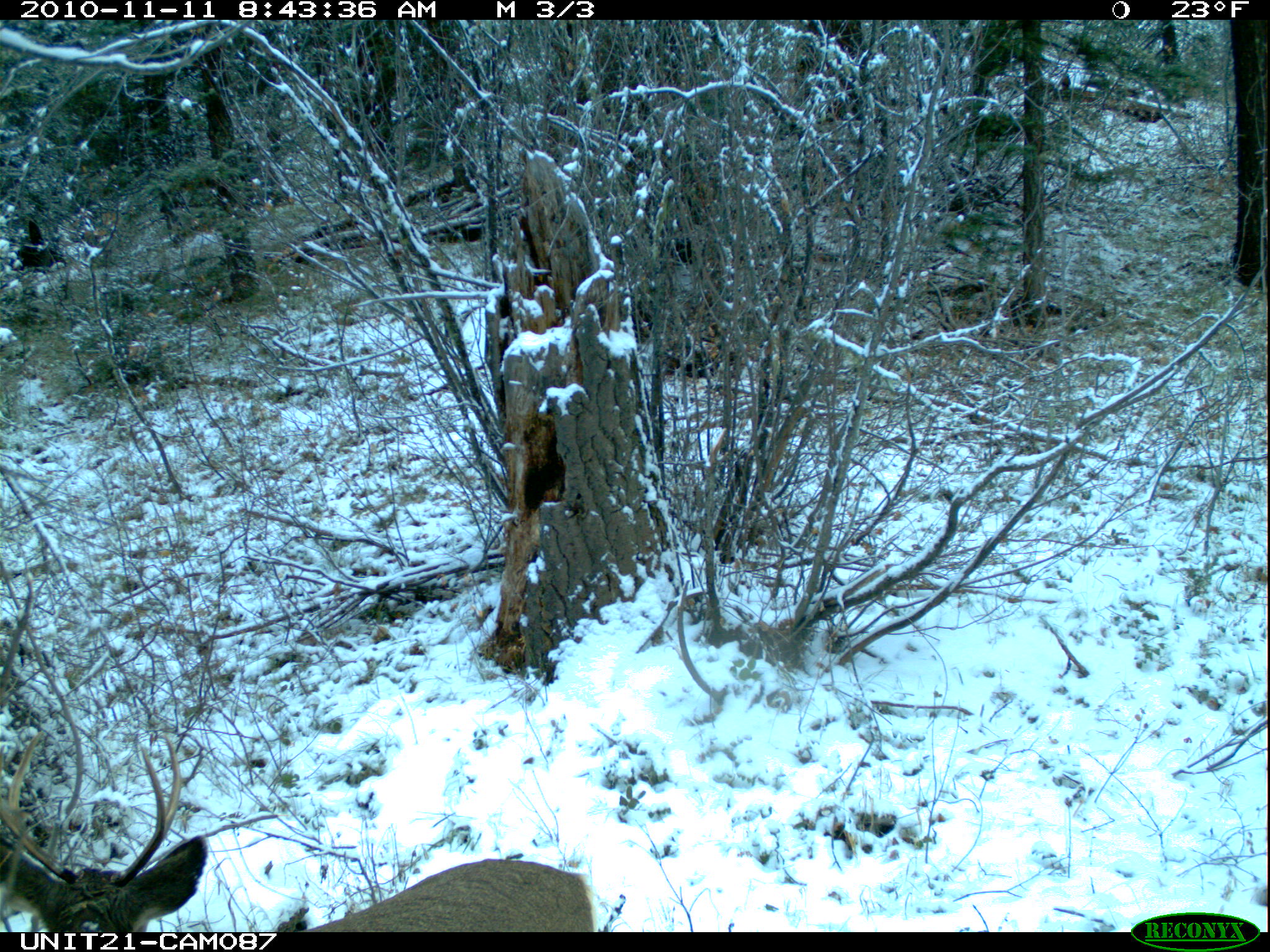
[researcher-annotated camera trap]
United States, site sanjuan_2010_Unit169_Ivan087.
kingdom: Animalia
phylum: Chordata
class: Mammalia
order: Artiodactyla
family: Cervidae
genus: Odocoileus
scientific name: Odocoileus hemionus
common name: mule deer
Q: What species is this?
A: Odocoileus hemionus (mule deer).